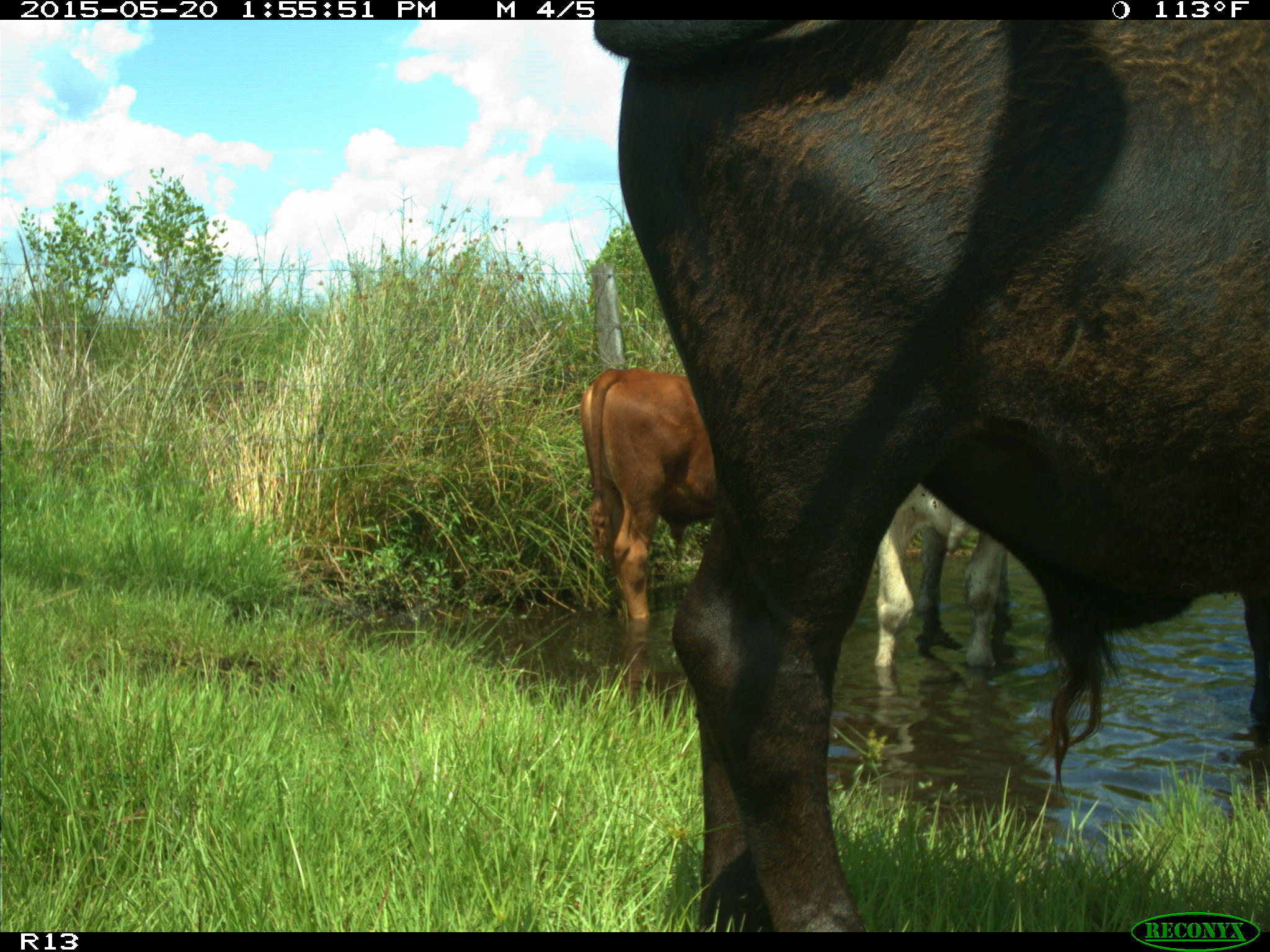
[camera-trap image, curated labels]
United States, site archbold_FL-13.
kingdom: Animalia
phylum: Chordata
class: Mammalia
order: Artiodactyla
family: Bovidae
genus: Bos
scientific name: Bos taurus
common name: domestic cow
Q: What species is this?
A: Bos taurus (domestic cow).